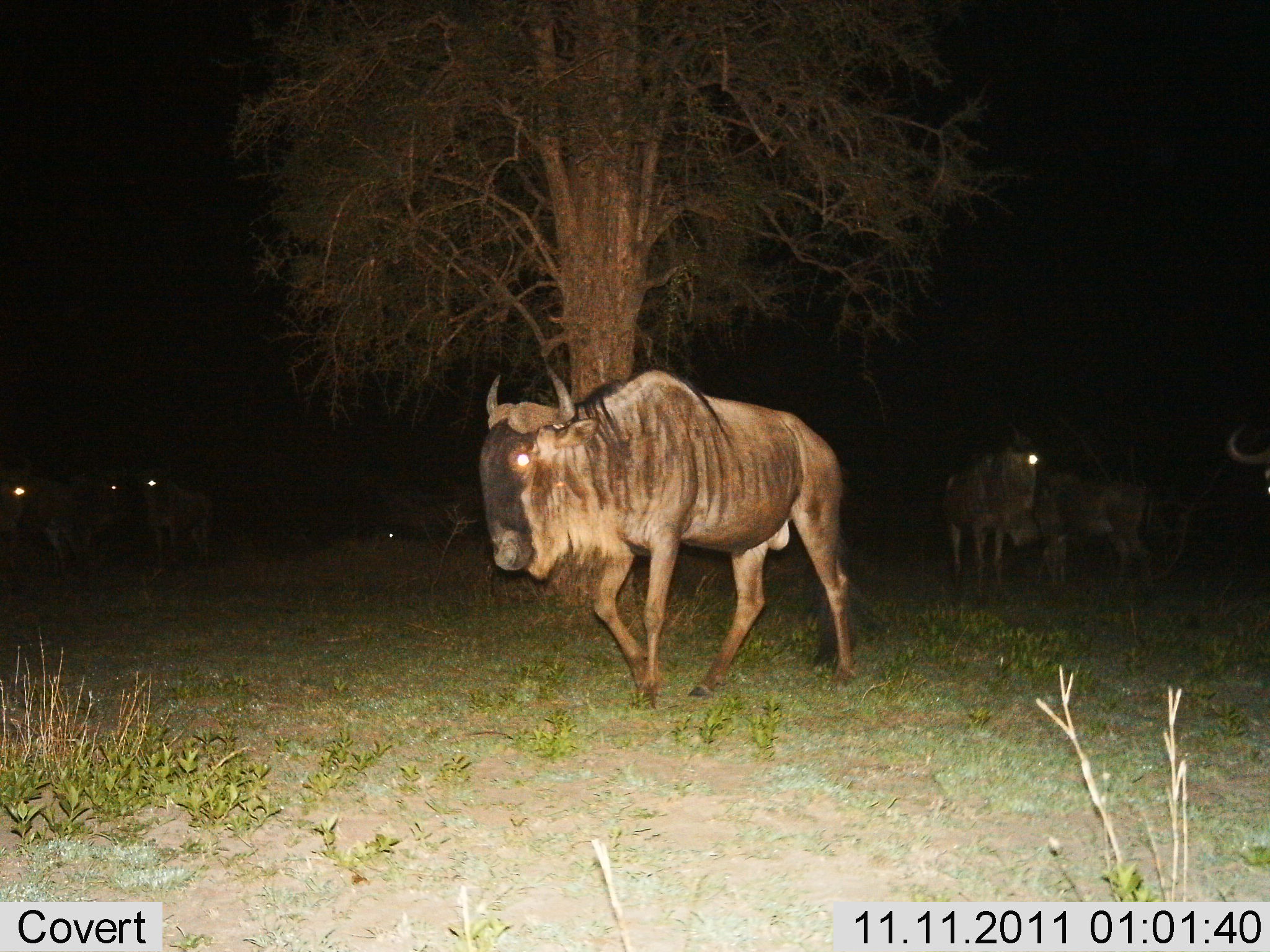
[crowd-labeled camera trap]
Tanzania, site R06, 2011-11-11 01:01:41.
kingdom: Animalia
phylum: Chordata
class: Mammalia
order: Artiodactyla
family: Bovidae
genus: Connochaetes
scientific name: Connochaetes taurinus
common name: blue wildebeest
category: wildebeest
Wildebeest (blue wildebeest) (Connochaetes taurinus), count 8. Behavior (volunteer vote fractions): standing 45%, resting 9%, moving 73%, interacting 0%. Young present (vote fraction): 0%. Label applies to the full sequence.